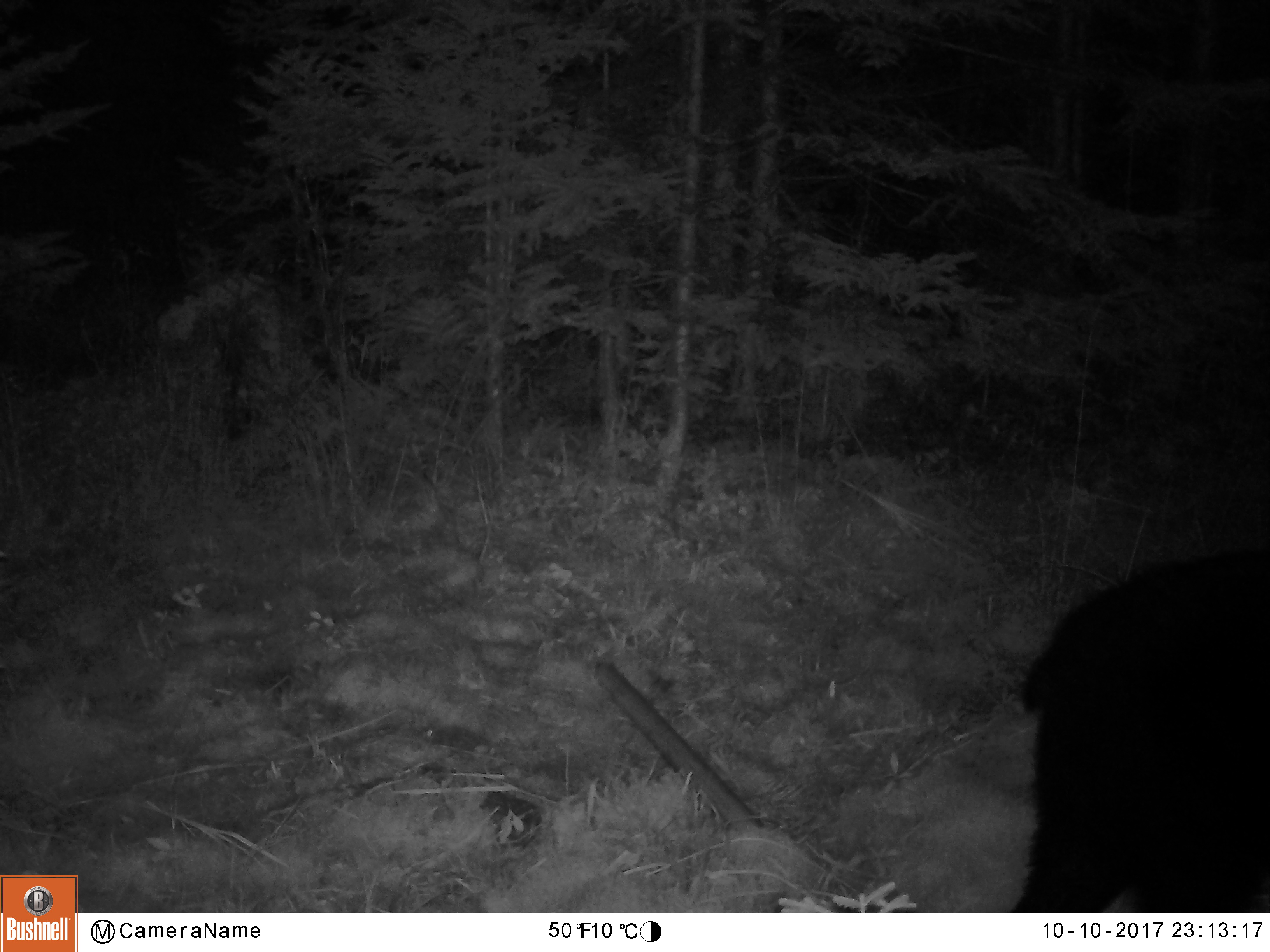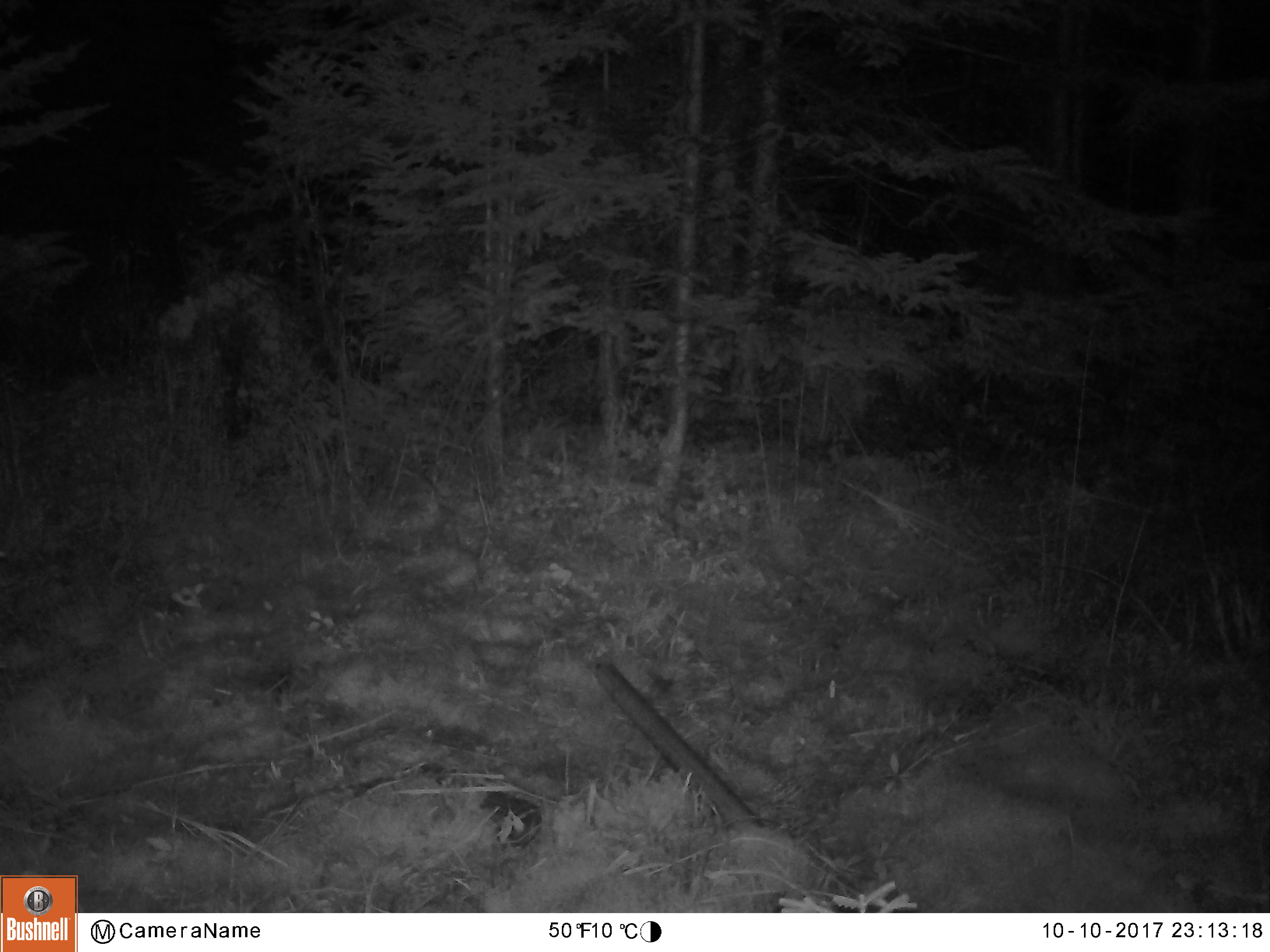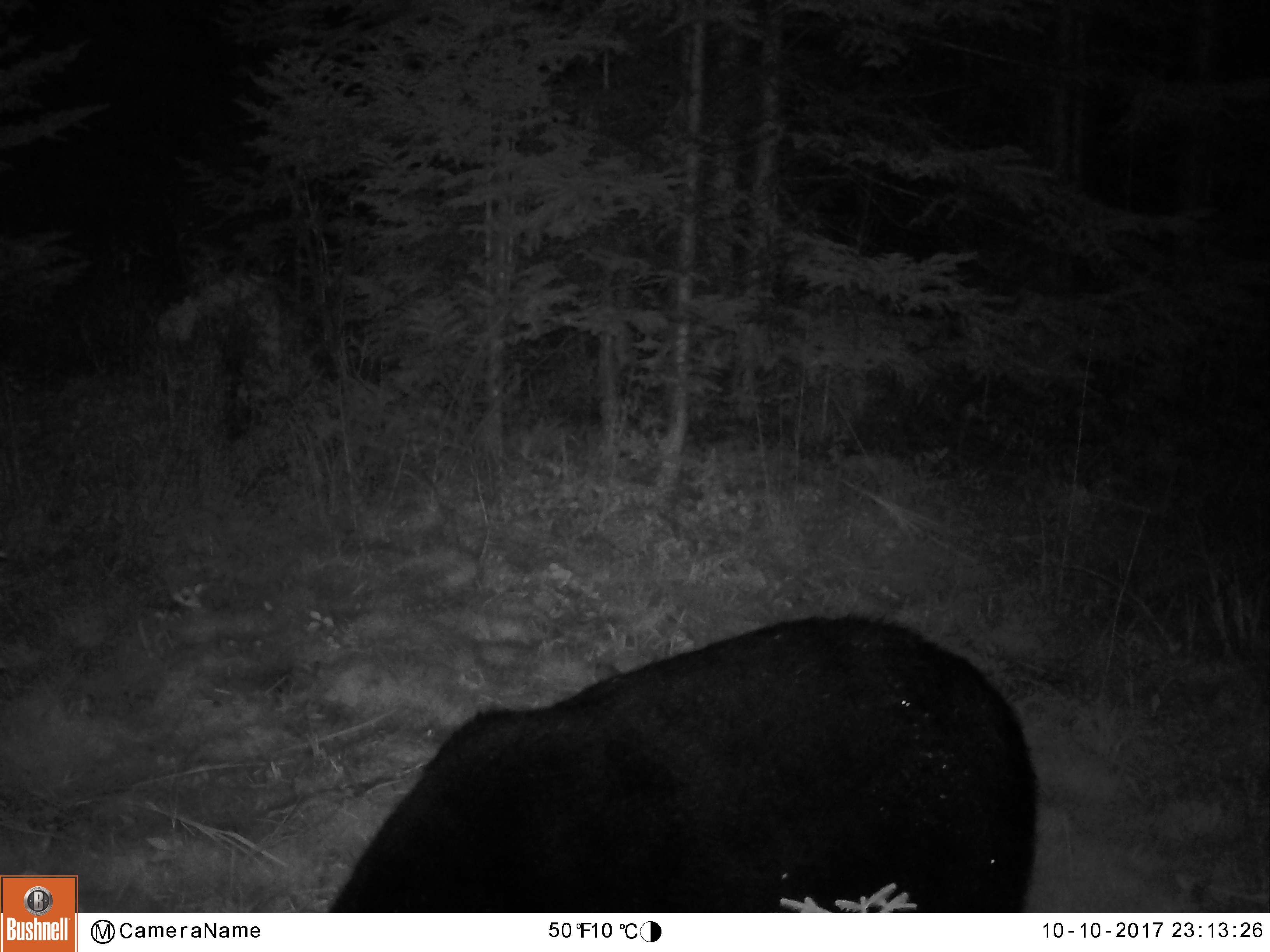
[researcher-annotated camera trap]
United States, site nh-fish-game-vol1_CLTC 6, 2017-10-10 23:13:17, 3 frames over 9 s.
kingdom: Animalia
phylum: Chordata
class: Mammalia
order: Carnivora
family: Ursidae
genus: Ursus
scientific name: Ursus americanus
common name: black bear